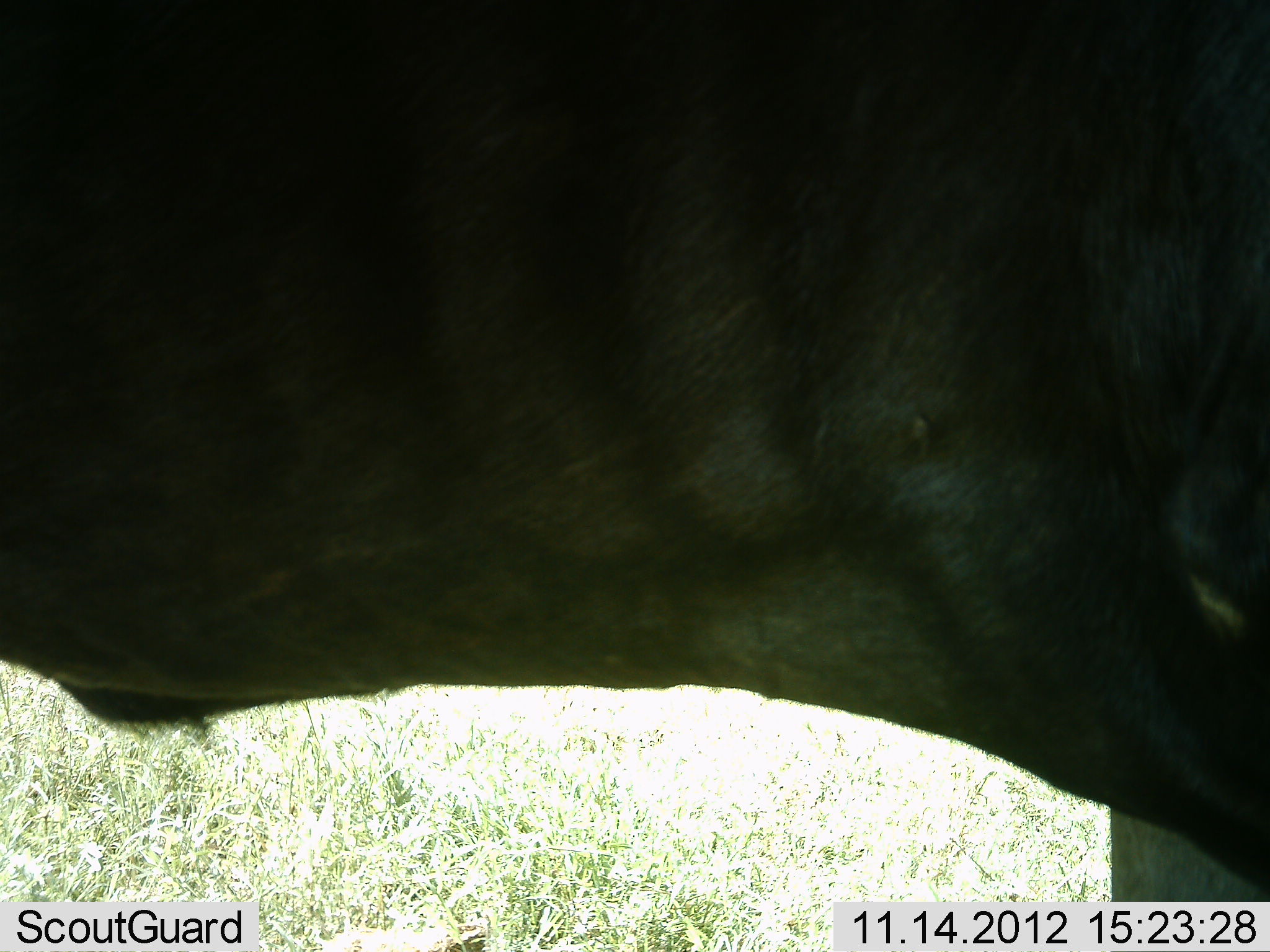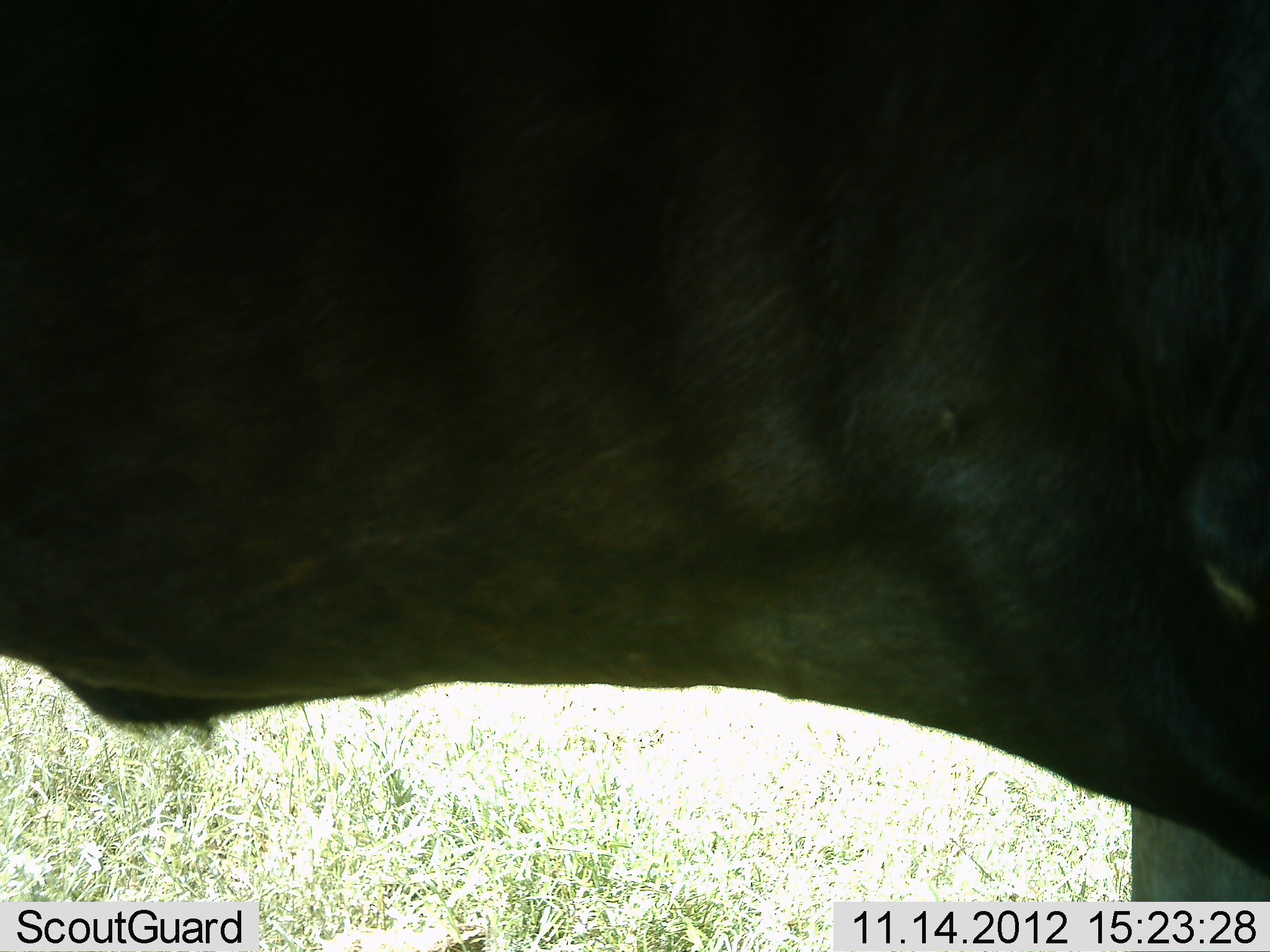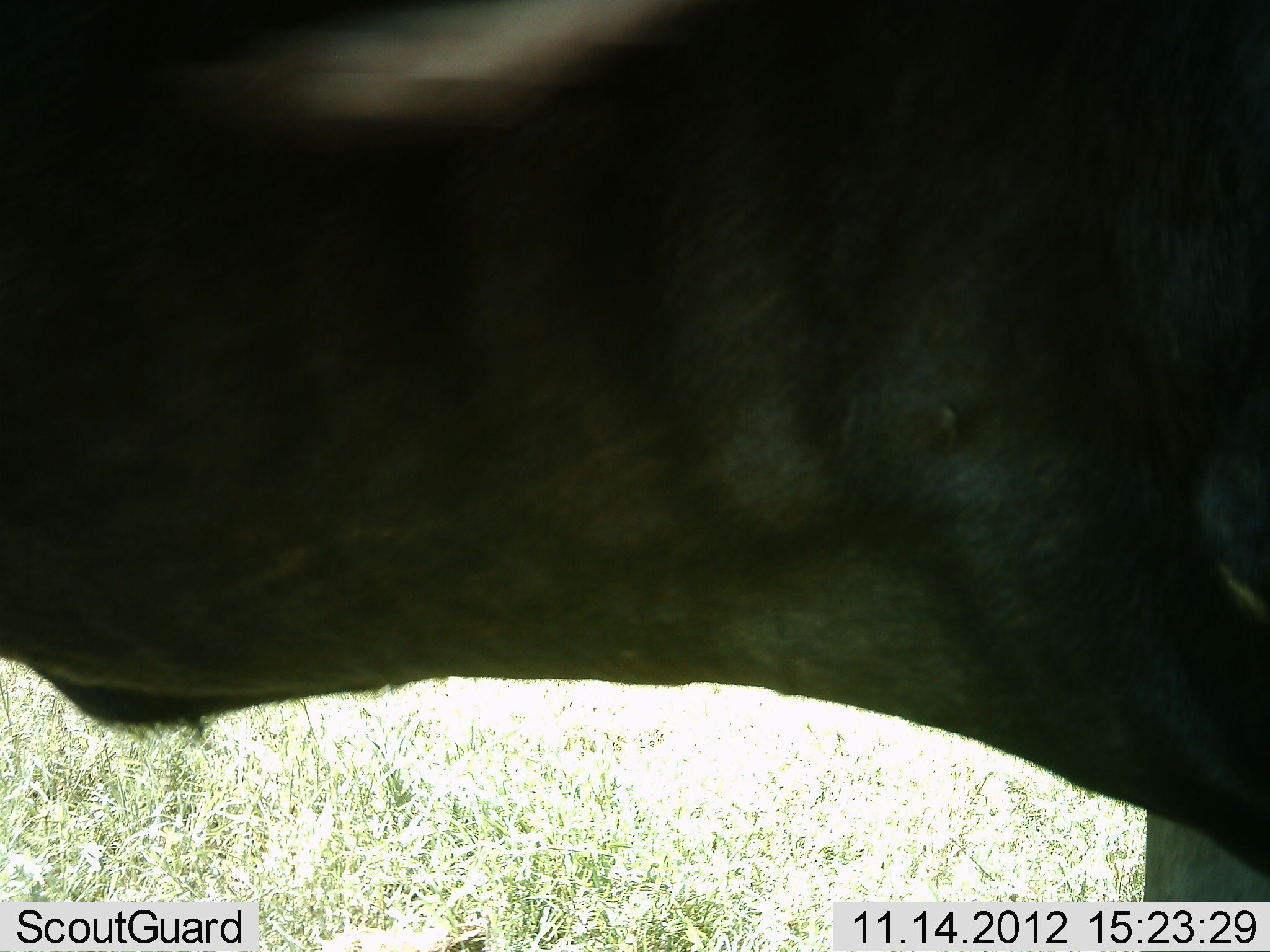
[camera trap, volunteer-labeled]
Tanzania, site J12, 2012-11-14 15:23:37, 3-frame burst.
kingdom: Animalia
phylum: Chordata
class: Mammalia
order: Artiodactyla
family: Bovidae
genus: Connochaetes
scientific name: Connochaetes taurinus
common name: blue wildebeest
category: wildebeest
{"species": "wildebeest (blue wildebeest) (Connochaetes taurinus)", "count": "1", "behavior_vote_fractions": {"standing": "100%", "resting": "0%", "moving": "0%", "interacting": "0%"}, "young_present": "0%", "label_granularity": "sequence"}